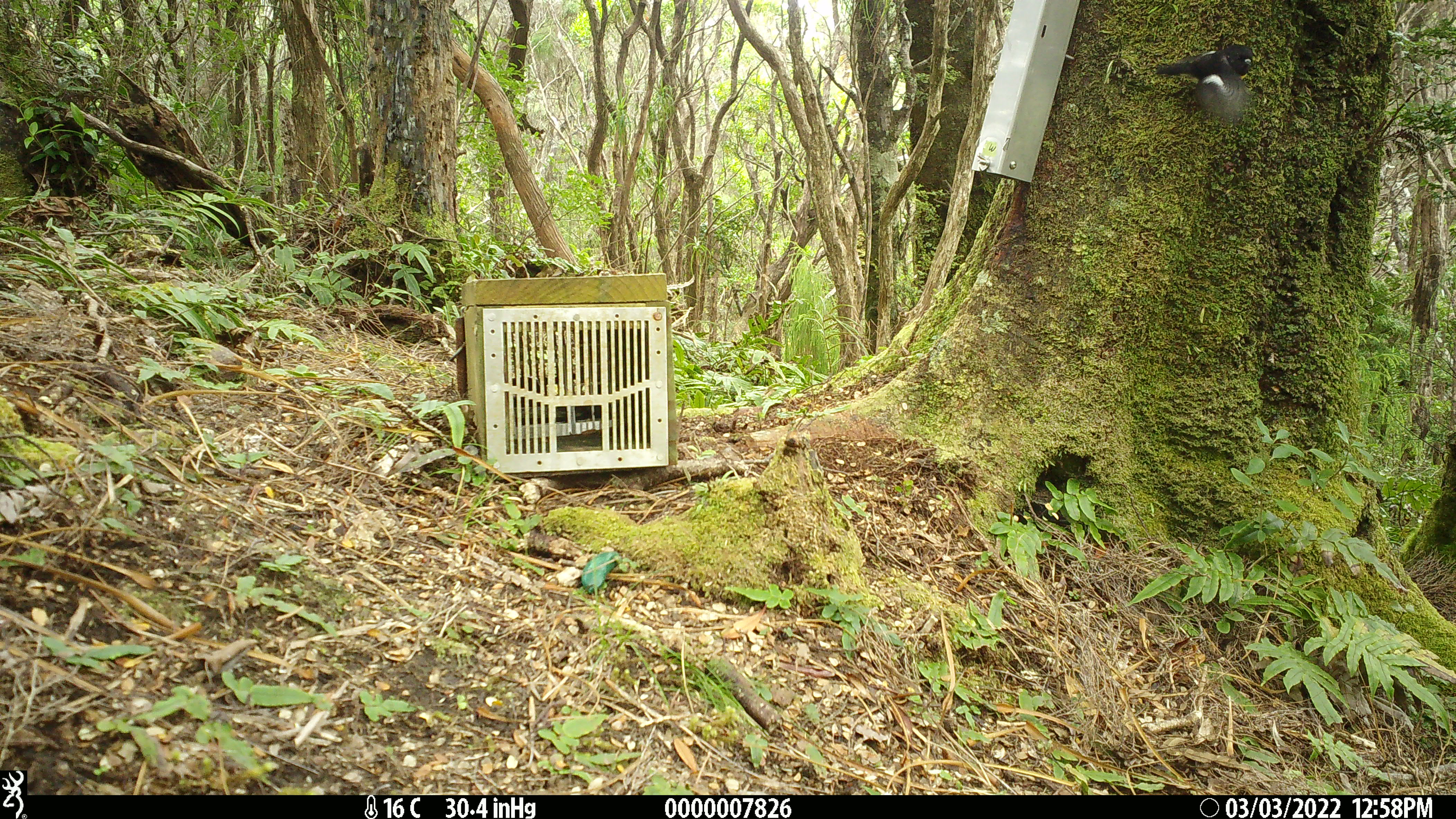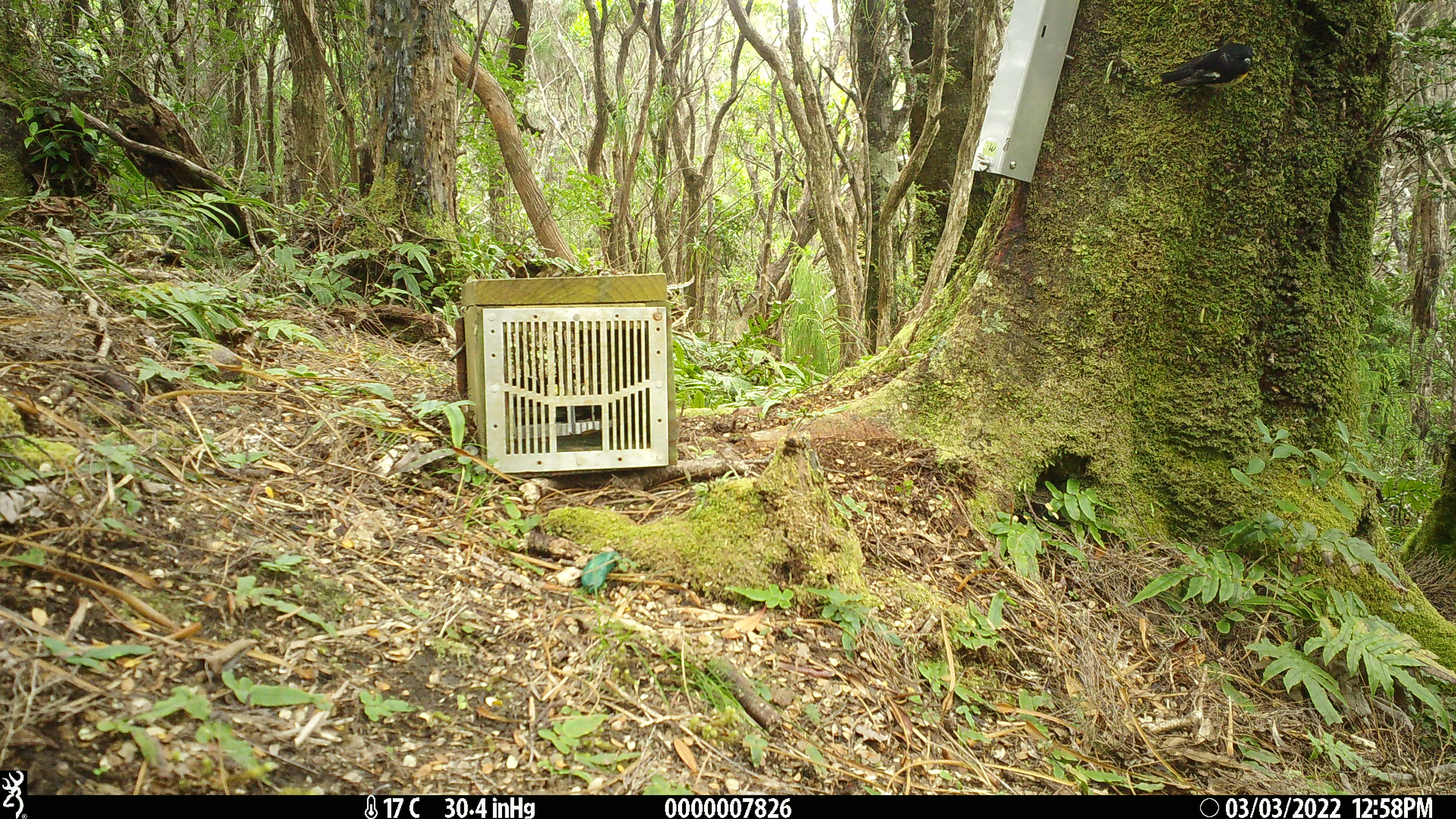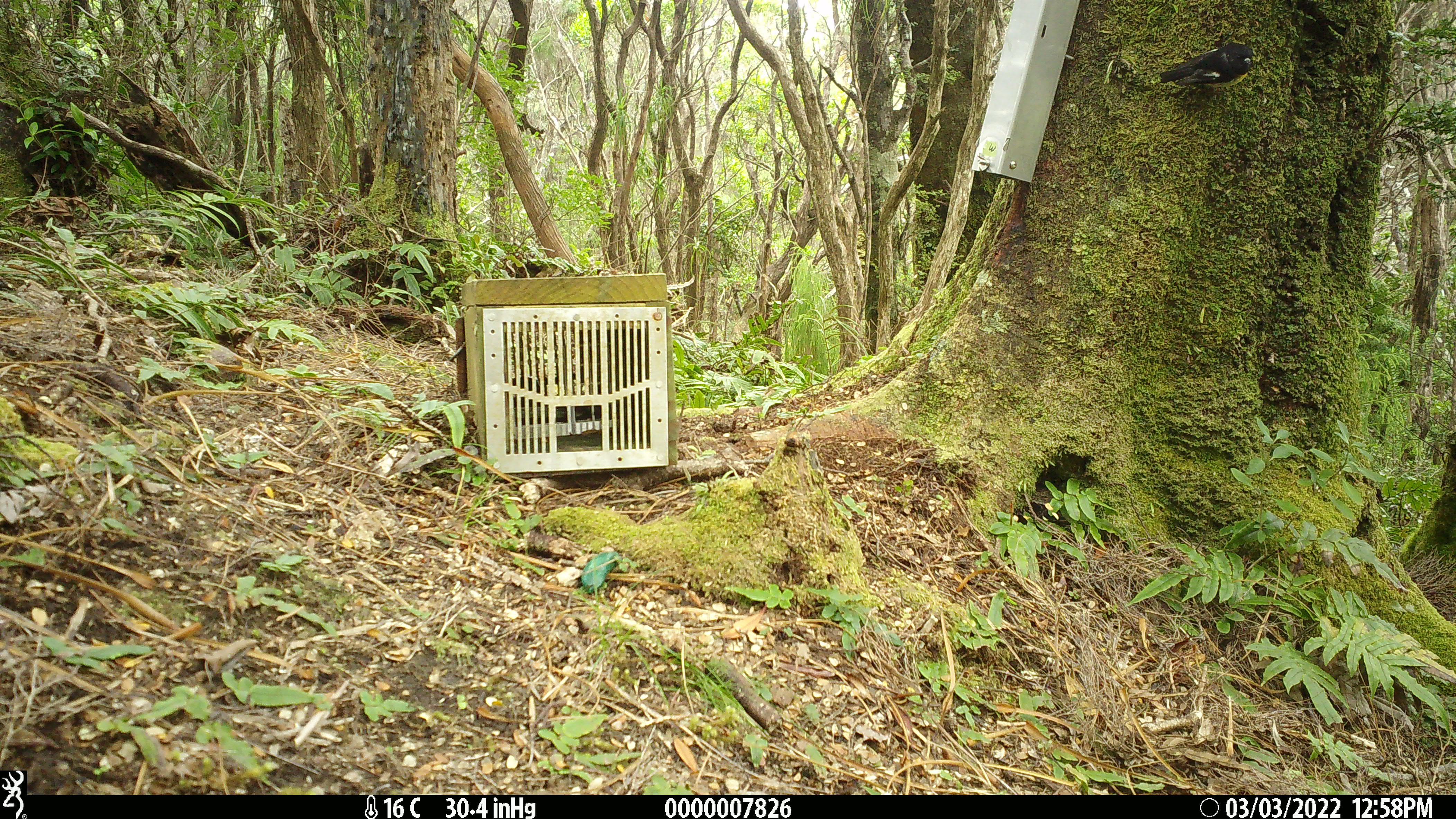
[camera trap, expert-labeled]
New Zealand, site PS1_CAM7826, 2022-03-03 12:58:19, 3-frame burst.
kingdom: Animalia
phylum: Chordata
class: Aves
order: Passeriformes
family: Petroicidae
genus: Petroica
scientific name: Petroica macrocephala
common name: tomtit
Tomtit (Petroica macrocephala).